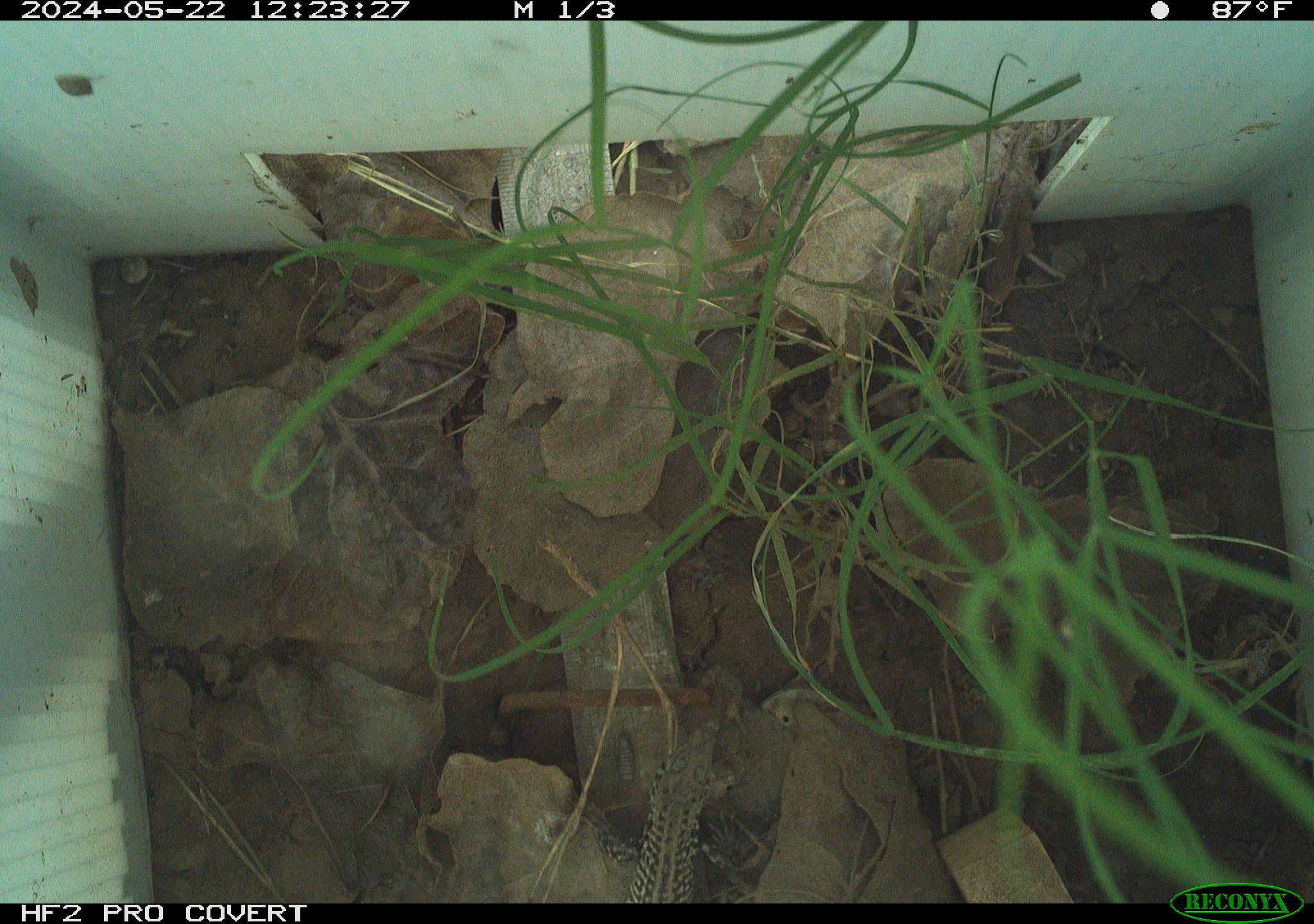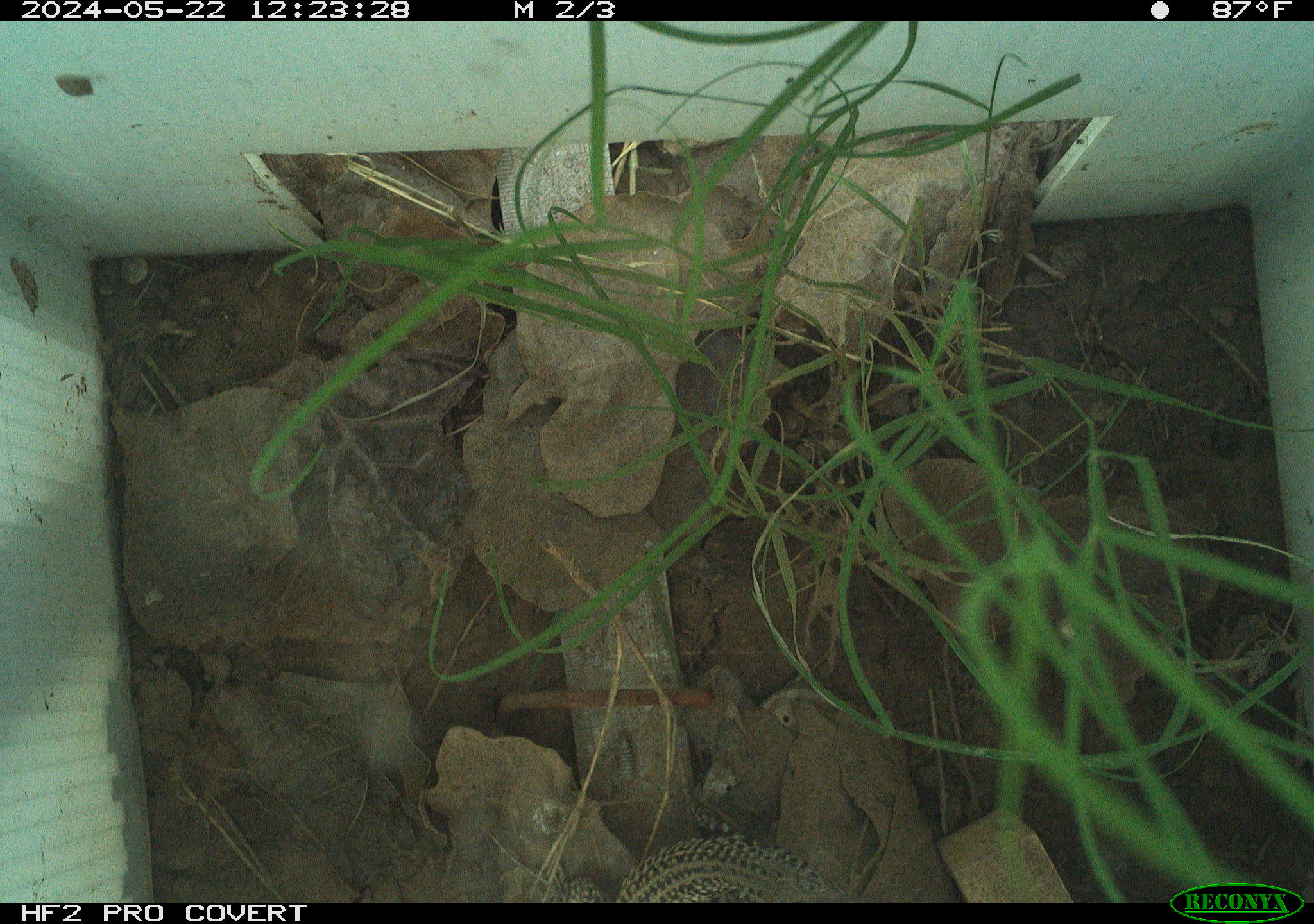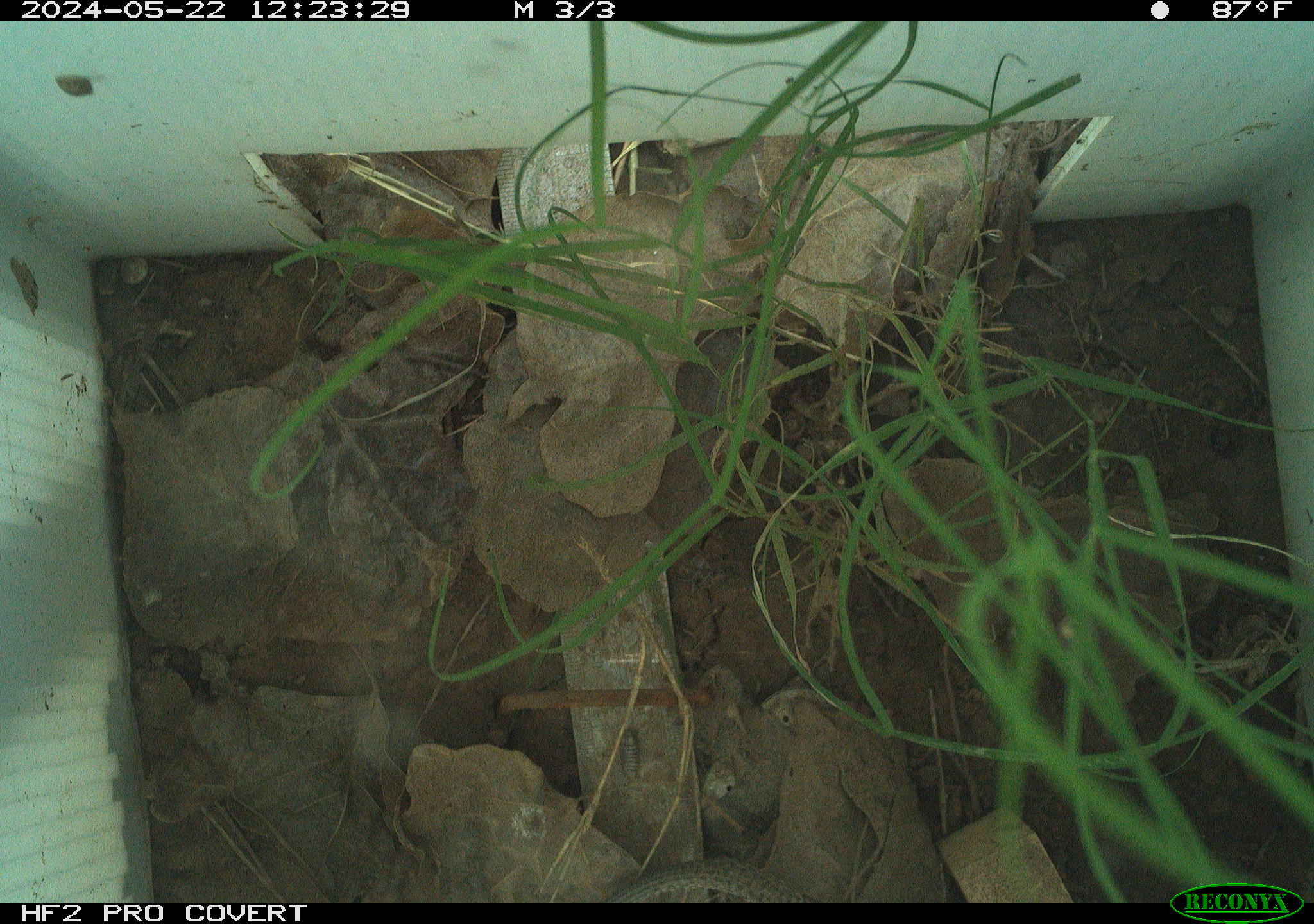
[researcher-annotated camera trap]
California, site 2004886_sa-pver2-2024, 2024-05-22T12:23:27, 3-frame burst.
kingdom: Animalia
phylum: Chordata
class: Reptilia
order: Squamata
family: Teiidae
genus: Aspidoscelis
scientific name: Aspidoscelis tigris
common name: western whiptail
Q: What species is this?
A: Western whiptail (Aspidoscelis tigris).